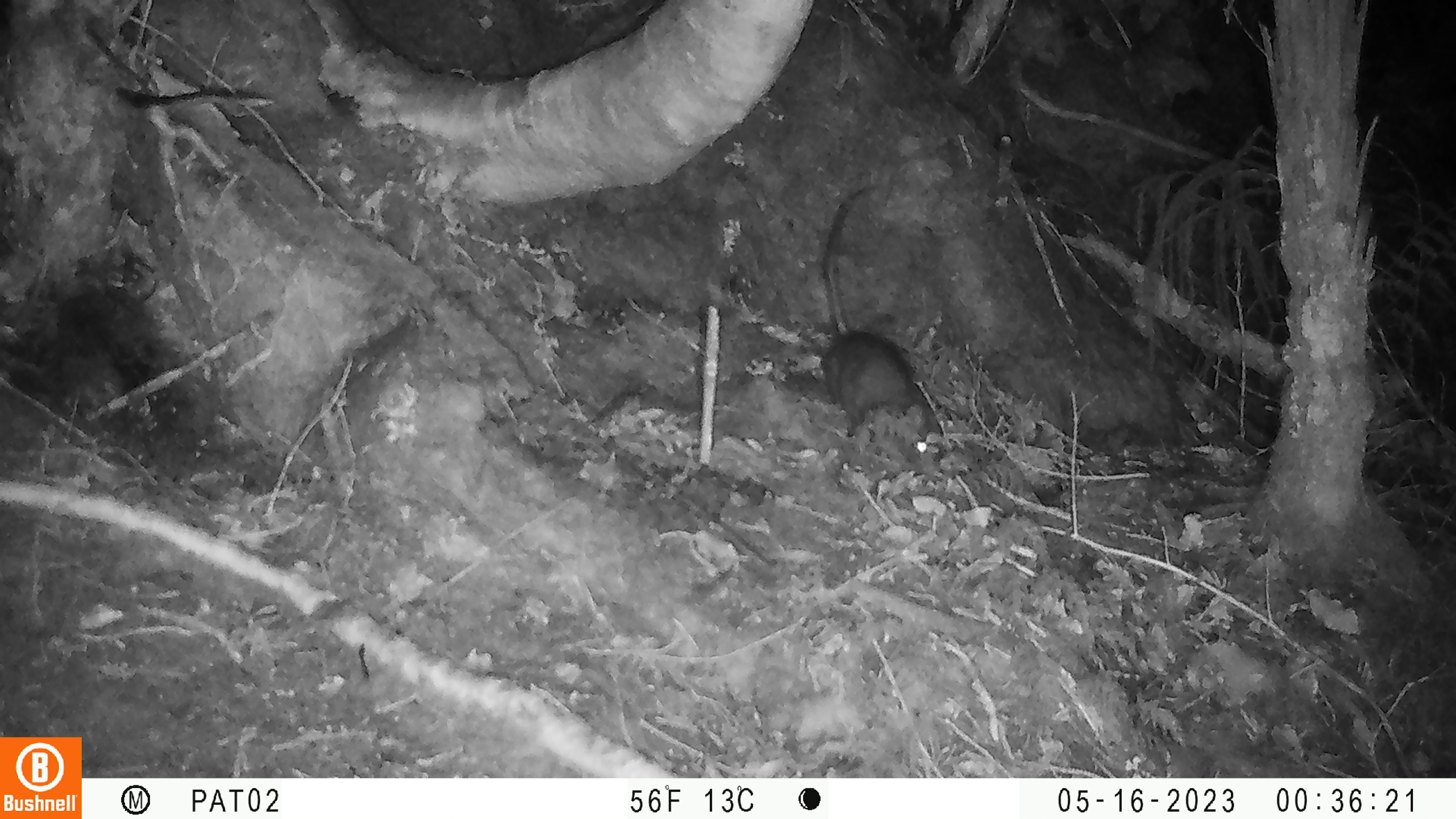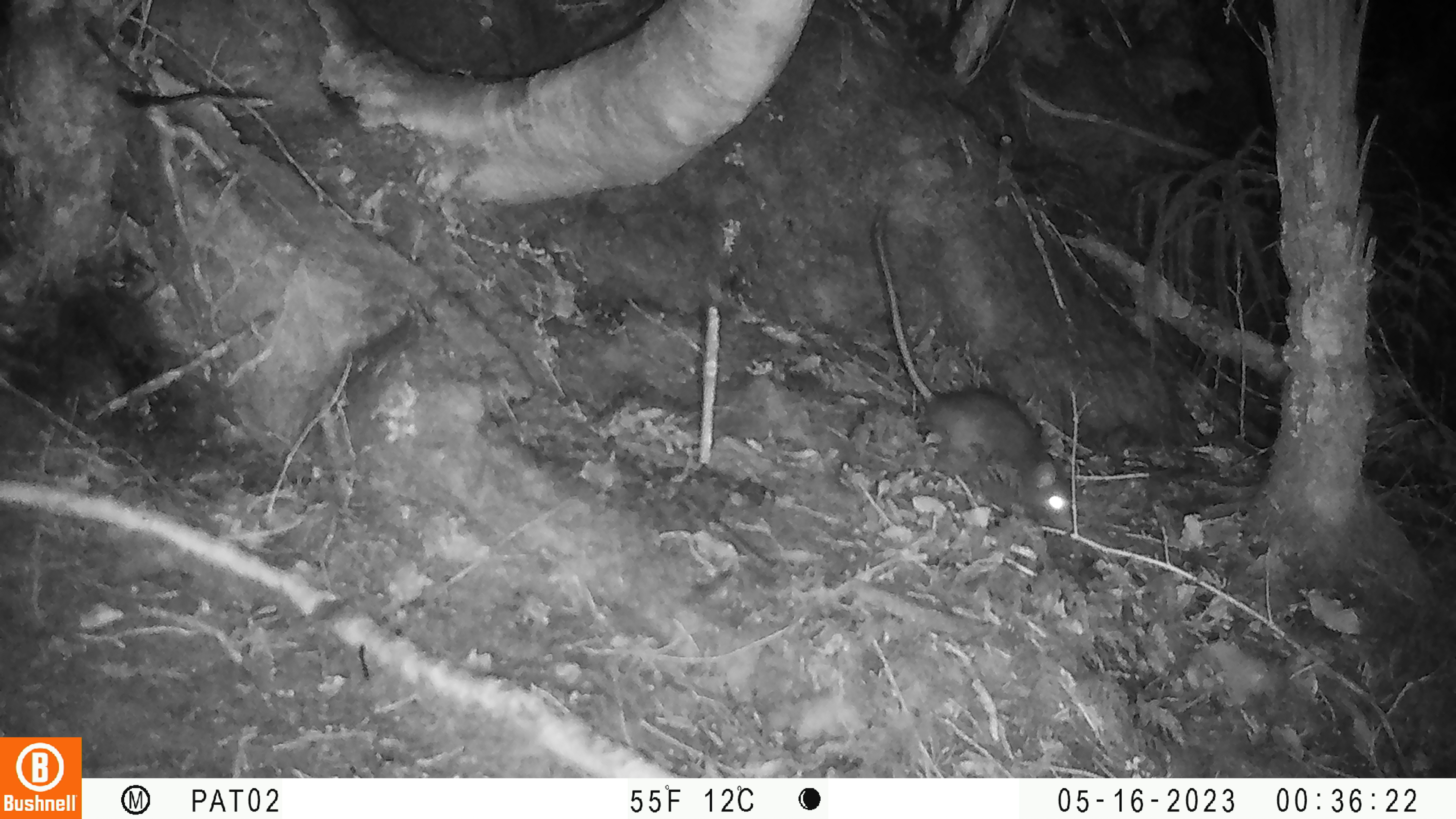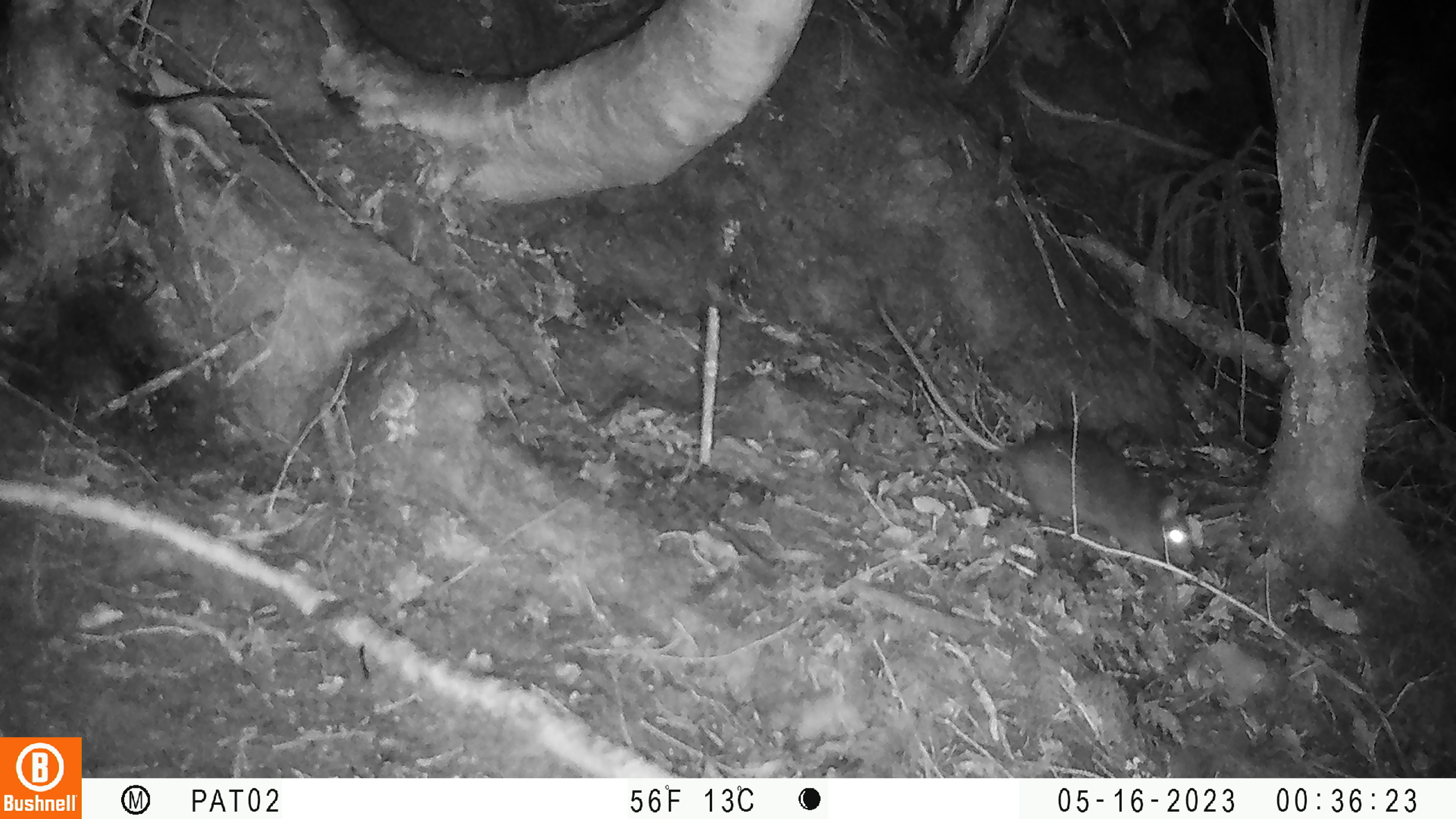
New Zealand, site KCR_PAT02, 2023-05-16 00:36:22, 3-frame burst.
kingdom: Animalia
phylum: Chordata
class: Mammalia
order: Rodentia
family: Muridae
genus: Rattus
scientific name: Rattus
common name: rat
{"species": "rat (Rattus)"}